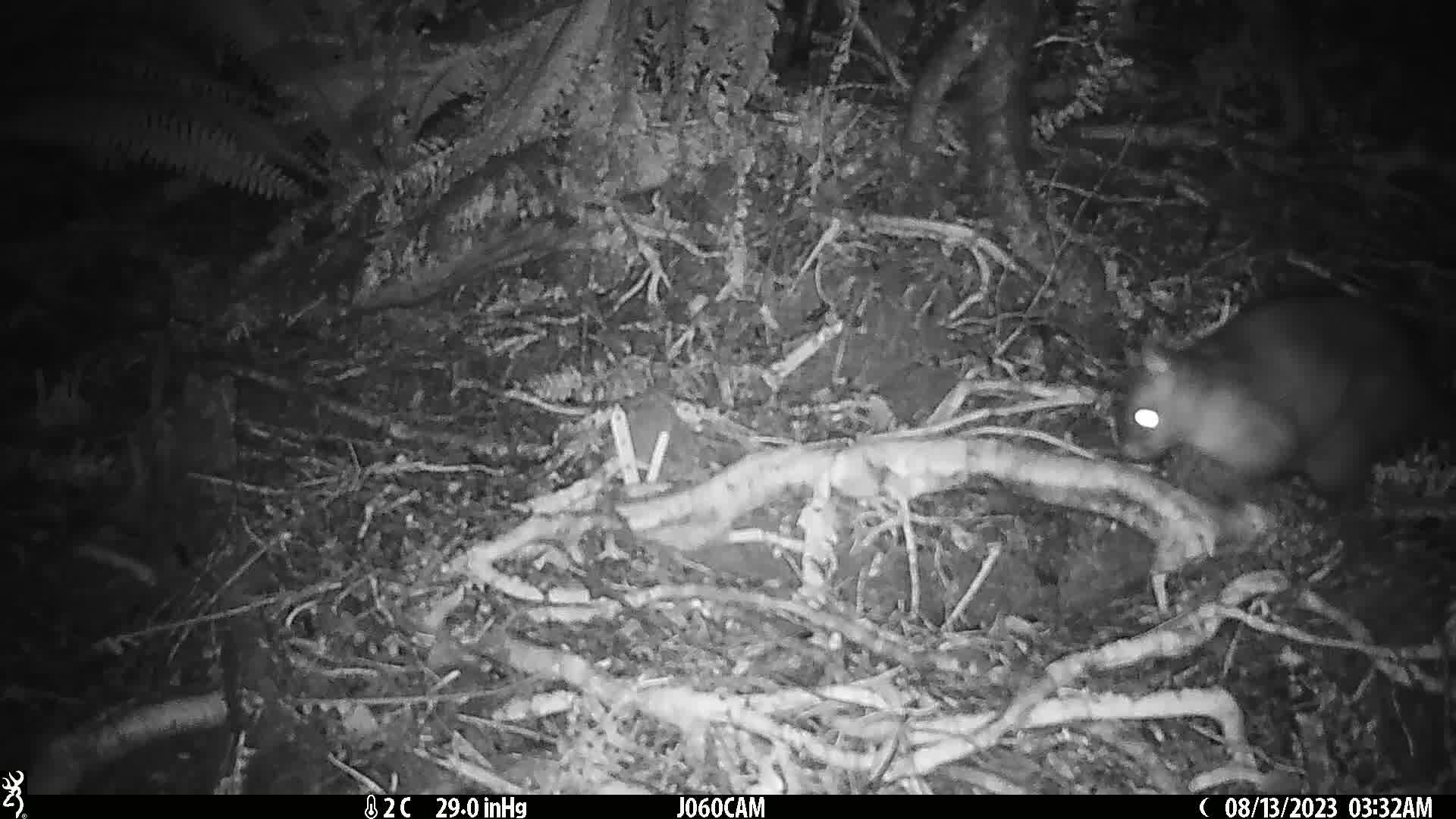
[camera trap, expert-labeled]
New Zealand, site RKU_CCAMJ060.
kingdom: Animalia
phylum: Chordata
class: Mammalia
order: Diprotodontia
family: Phalangeridae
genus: Trichosurus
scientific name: Trichosurus vulpecula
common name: common brushtail possum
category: possum